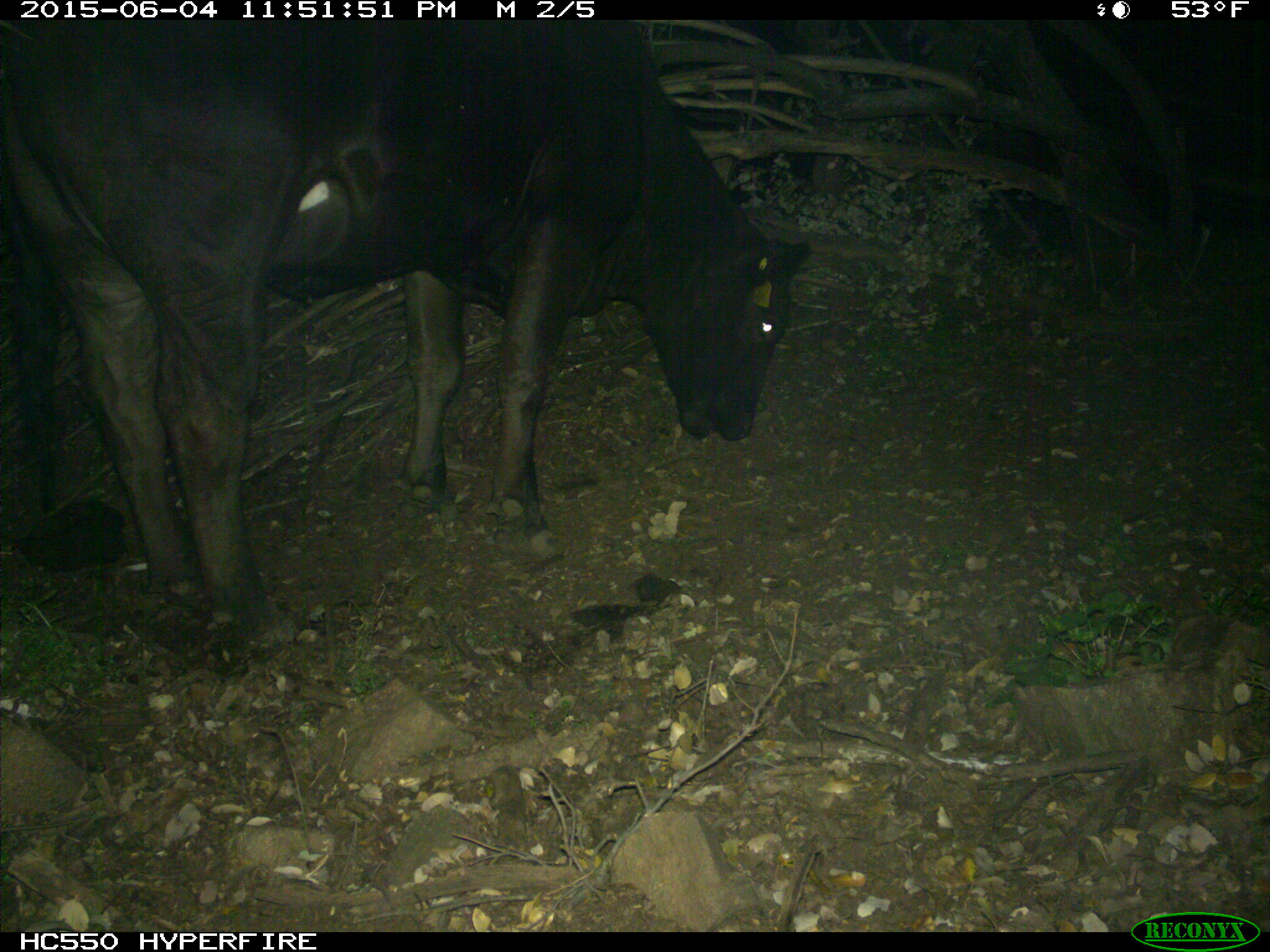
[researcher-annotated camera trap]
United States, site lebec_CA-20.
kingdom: Animalia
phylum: Chordata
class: Mammalia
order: Artiodactyla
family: Bovidae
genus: Bos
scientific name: Bos taurus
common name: domestic cow